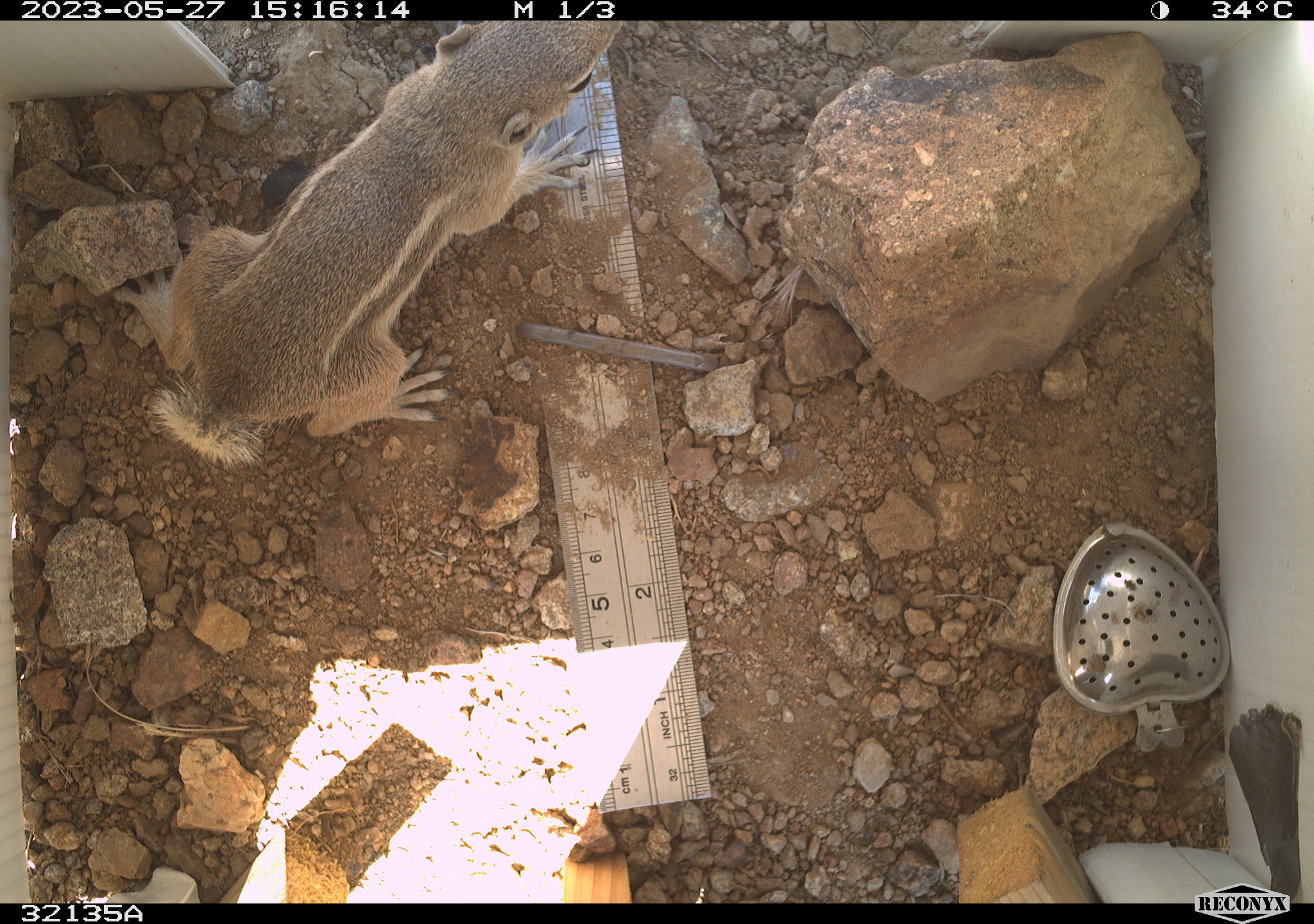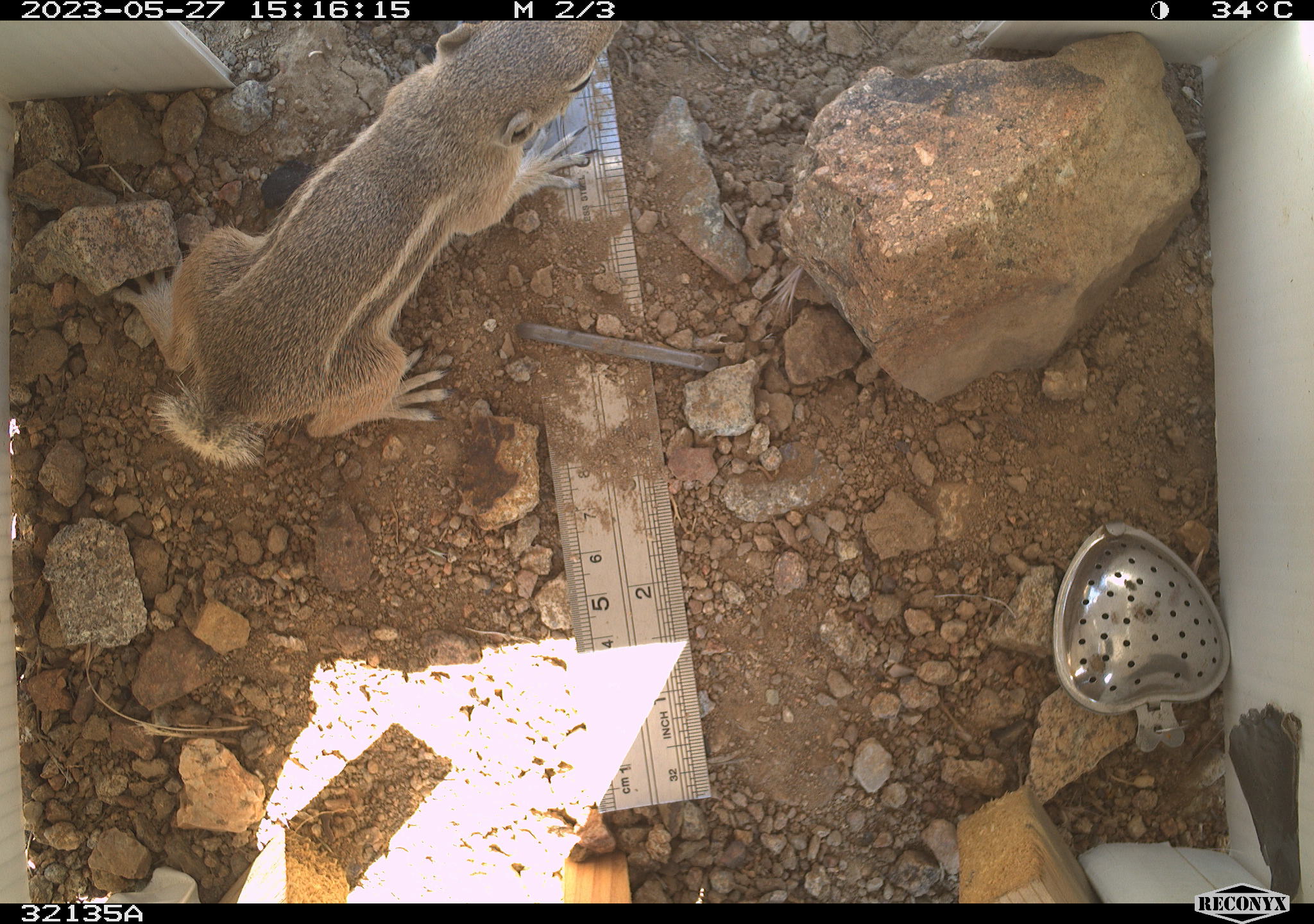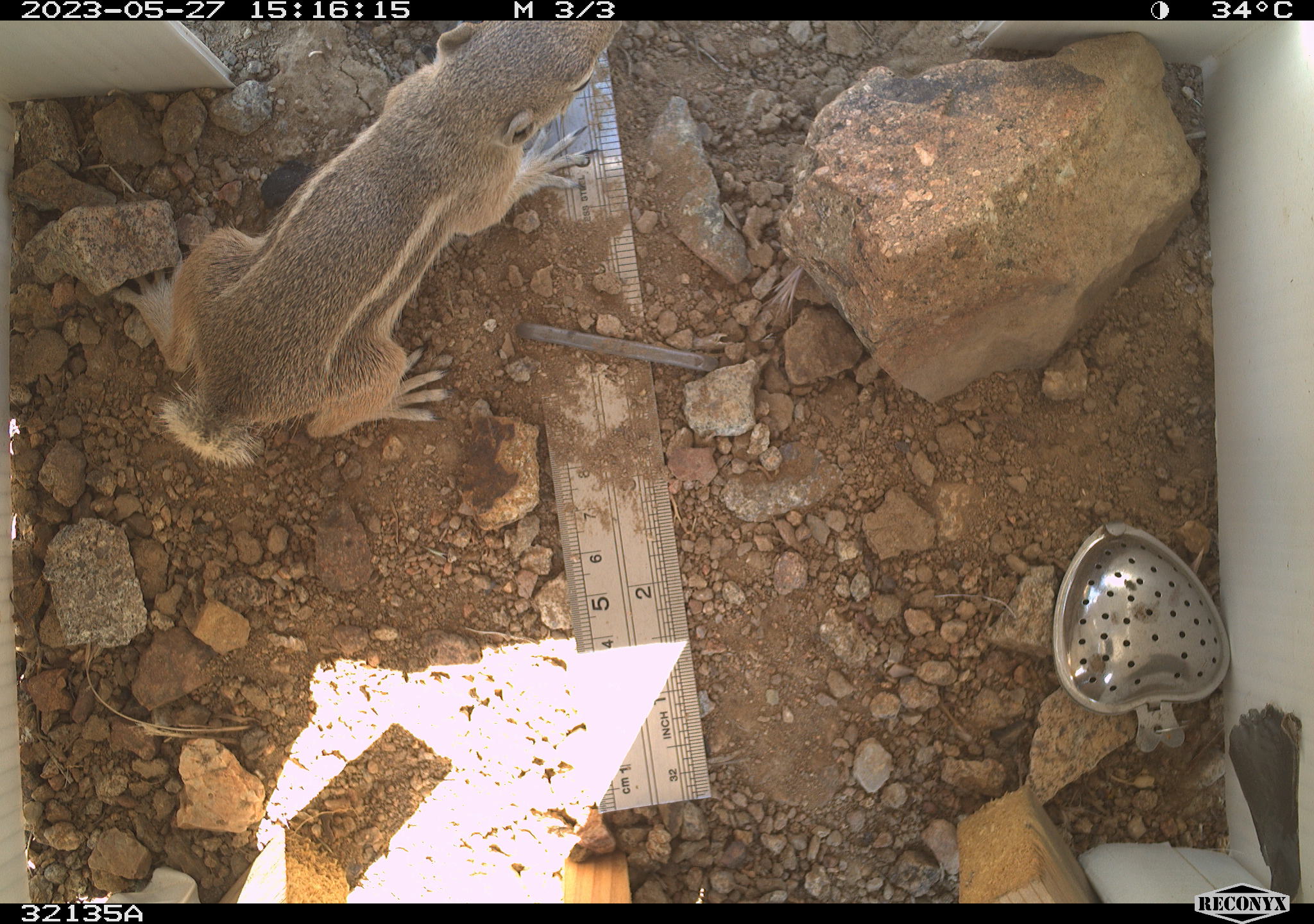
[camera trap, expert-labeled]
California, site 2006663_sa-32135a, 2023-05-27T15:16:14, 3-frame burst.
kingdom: Animalia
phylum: Chordata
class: Mammalia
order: Rodentia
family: Sciuridae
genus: Ammospermophilus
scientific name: Ammospermophilus leucurus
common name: white-tailed antelope squirrel